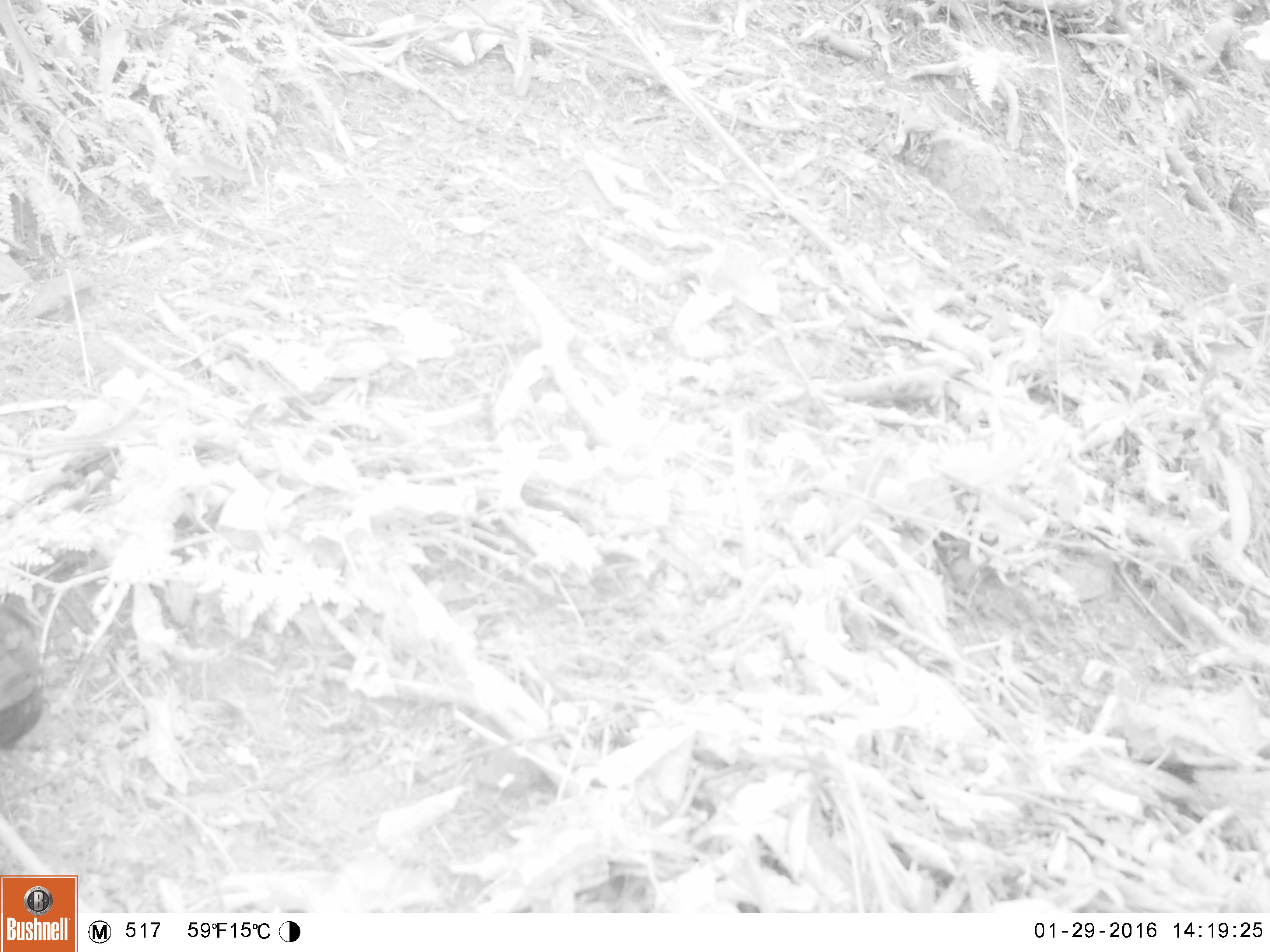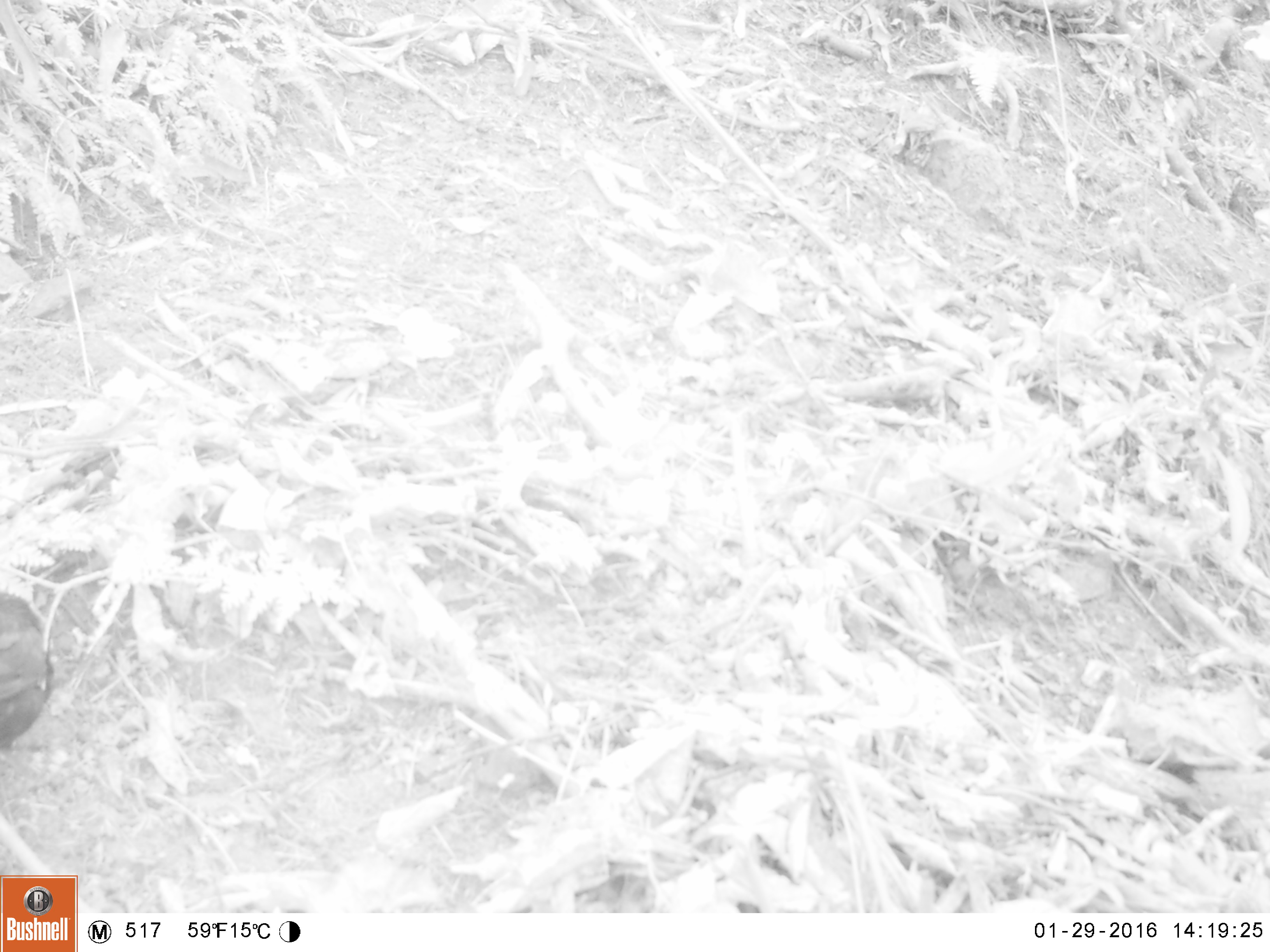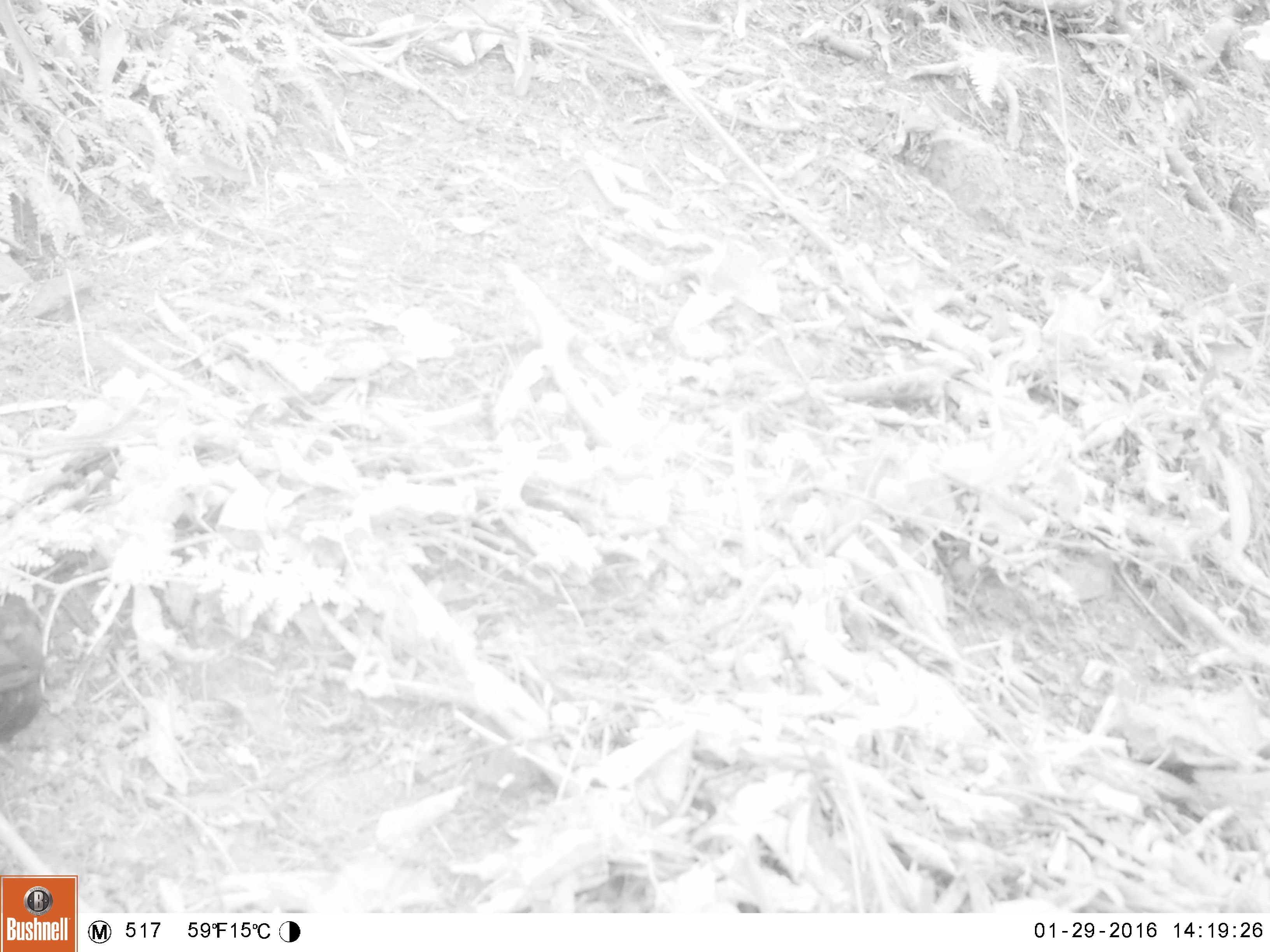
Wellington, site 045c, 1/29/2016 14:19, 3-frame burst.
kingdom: Animalia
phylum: Chordata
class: Aves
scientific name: Aves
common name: bird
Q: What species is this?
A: Bird (Aves).